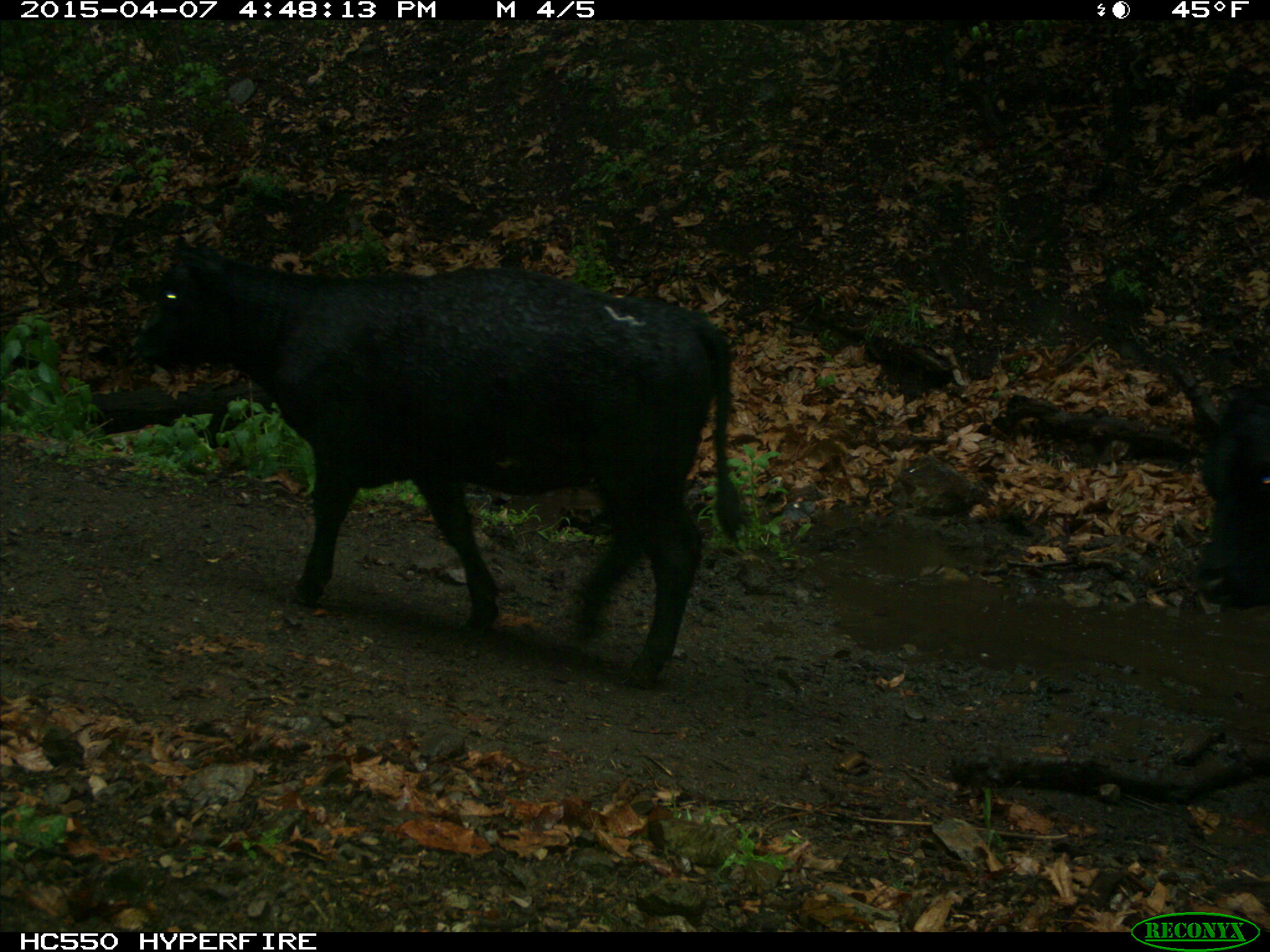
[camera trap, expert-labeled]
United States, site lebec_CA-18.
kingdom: Animalia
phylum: Chordata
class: Mammalia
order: Artiodactyla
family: Bovidae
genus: Bos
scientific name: Bos taurus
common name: domestic cow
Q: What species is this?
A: Bos taurus (domestic cow).